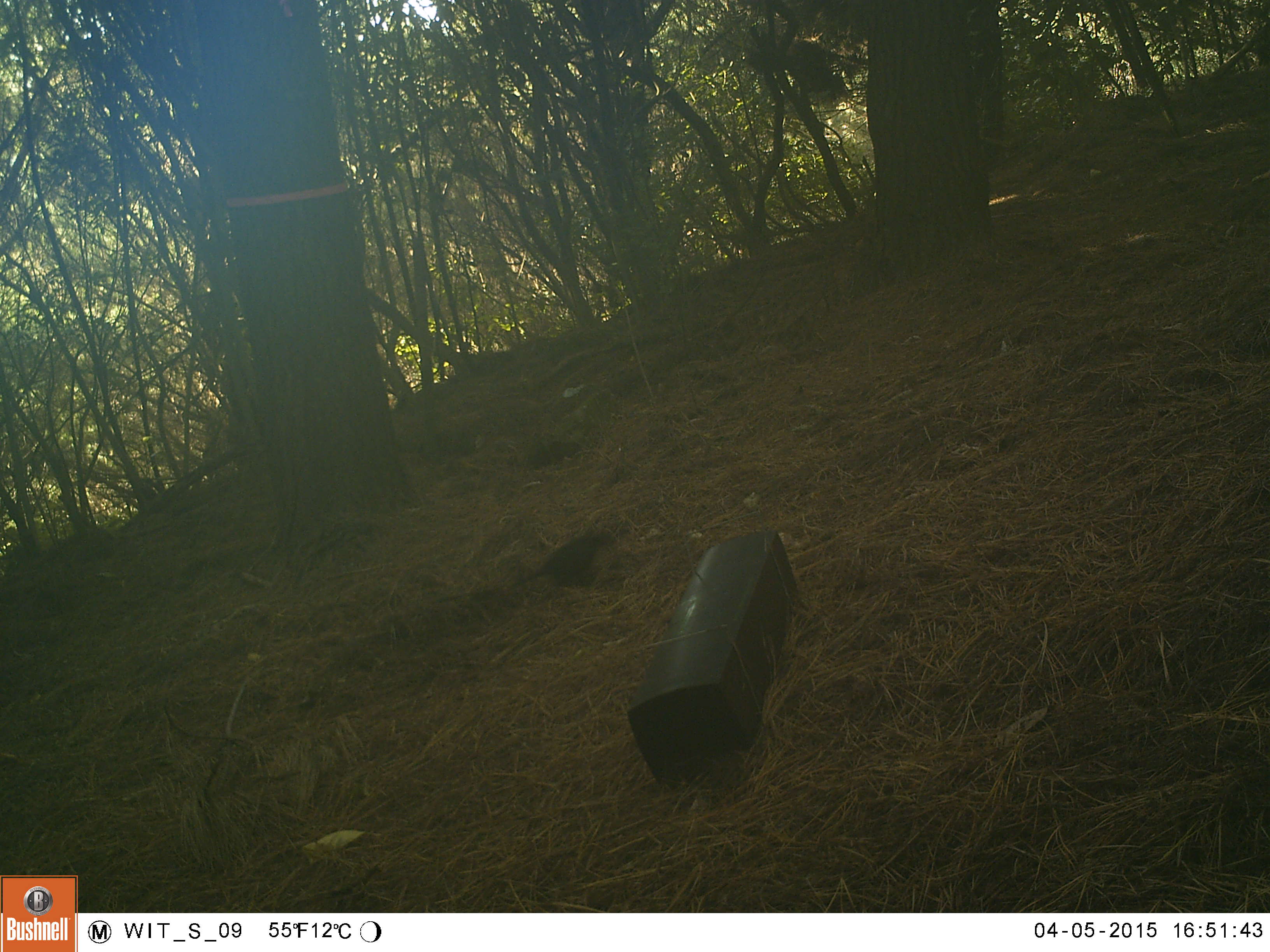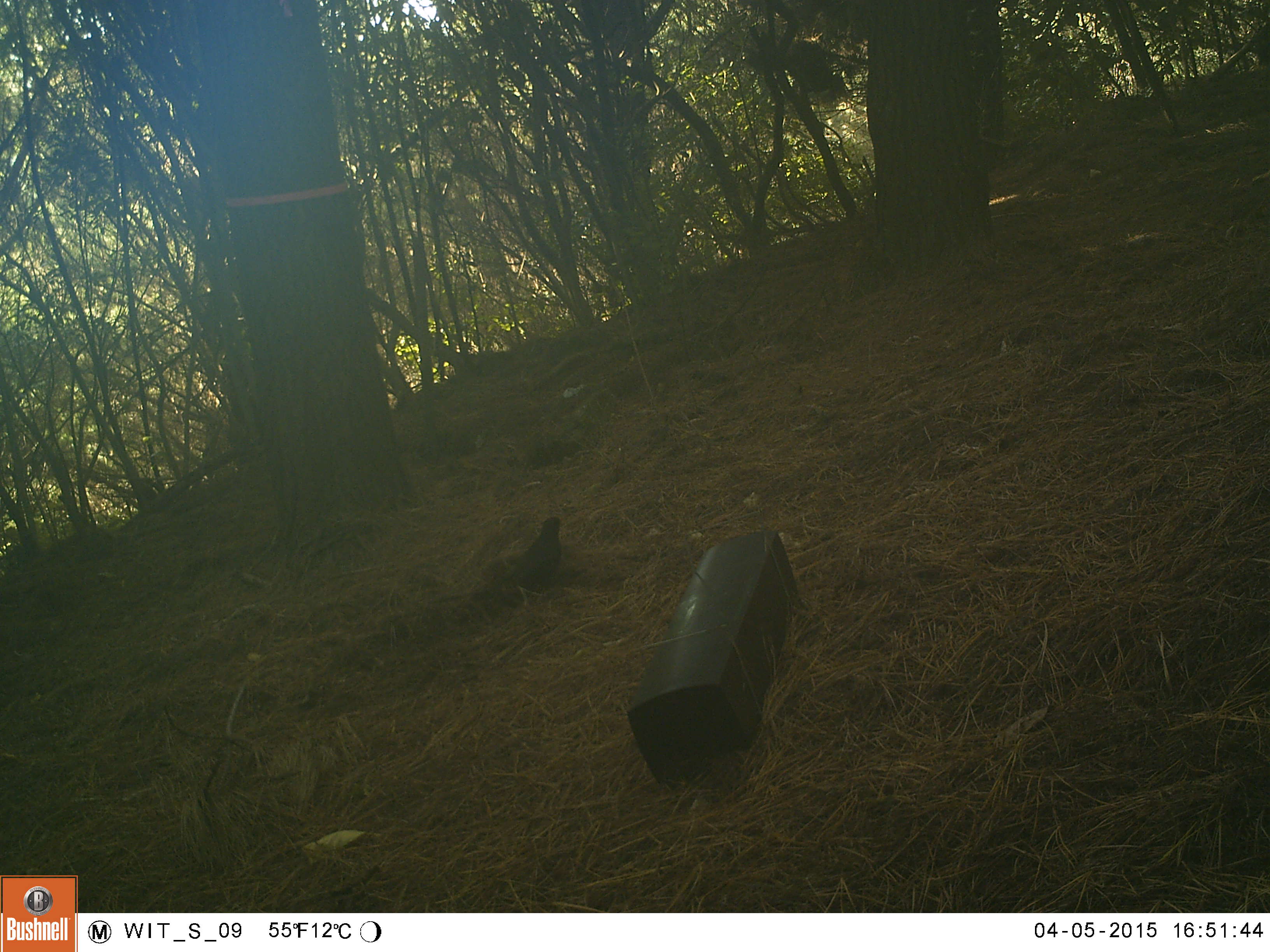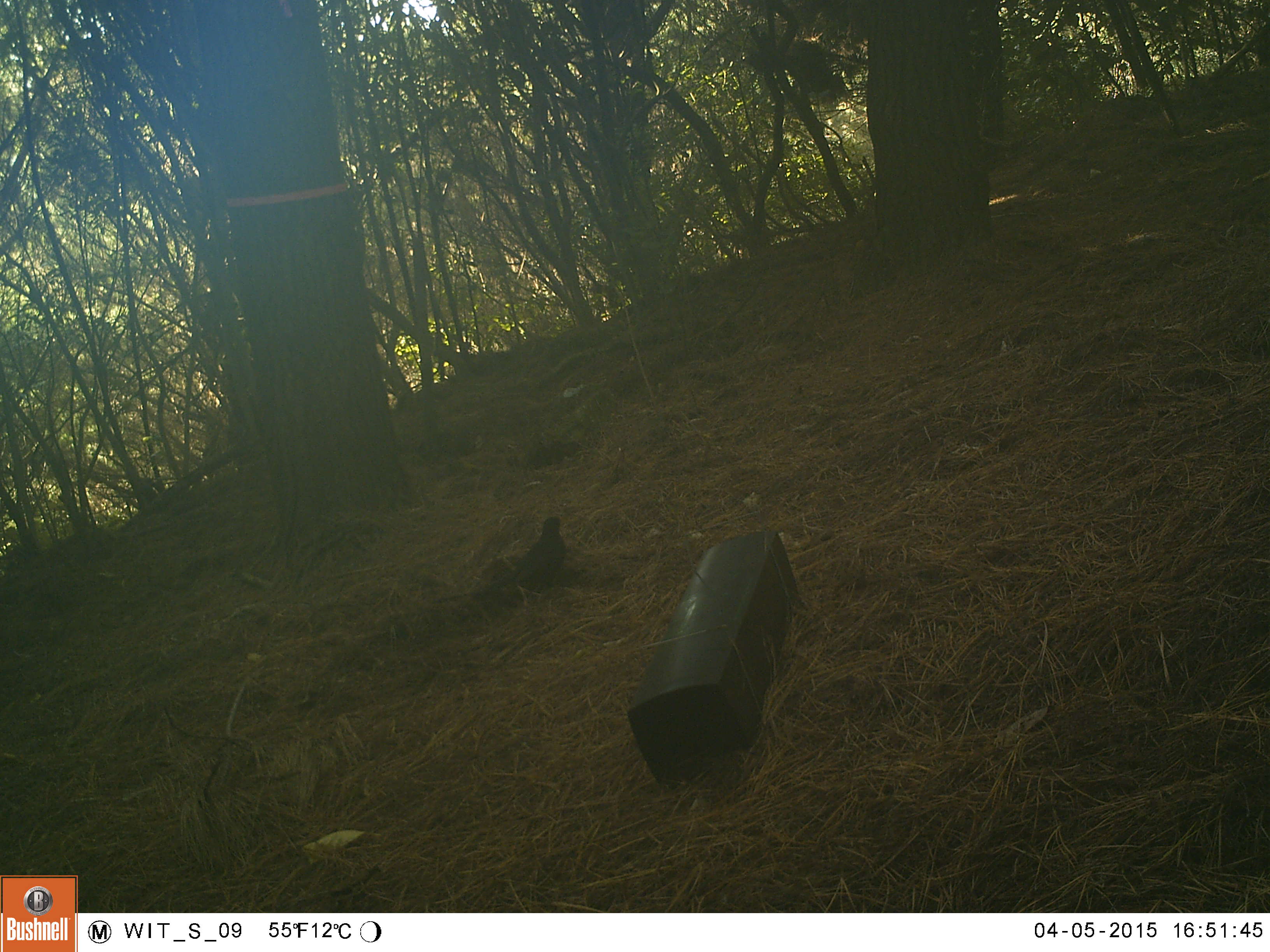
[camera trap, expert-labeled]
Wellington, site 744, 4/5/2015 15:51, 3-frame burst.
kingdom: Animalia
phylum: Chordata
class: Aves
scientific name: Aves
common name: bird